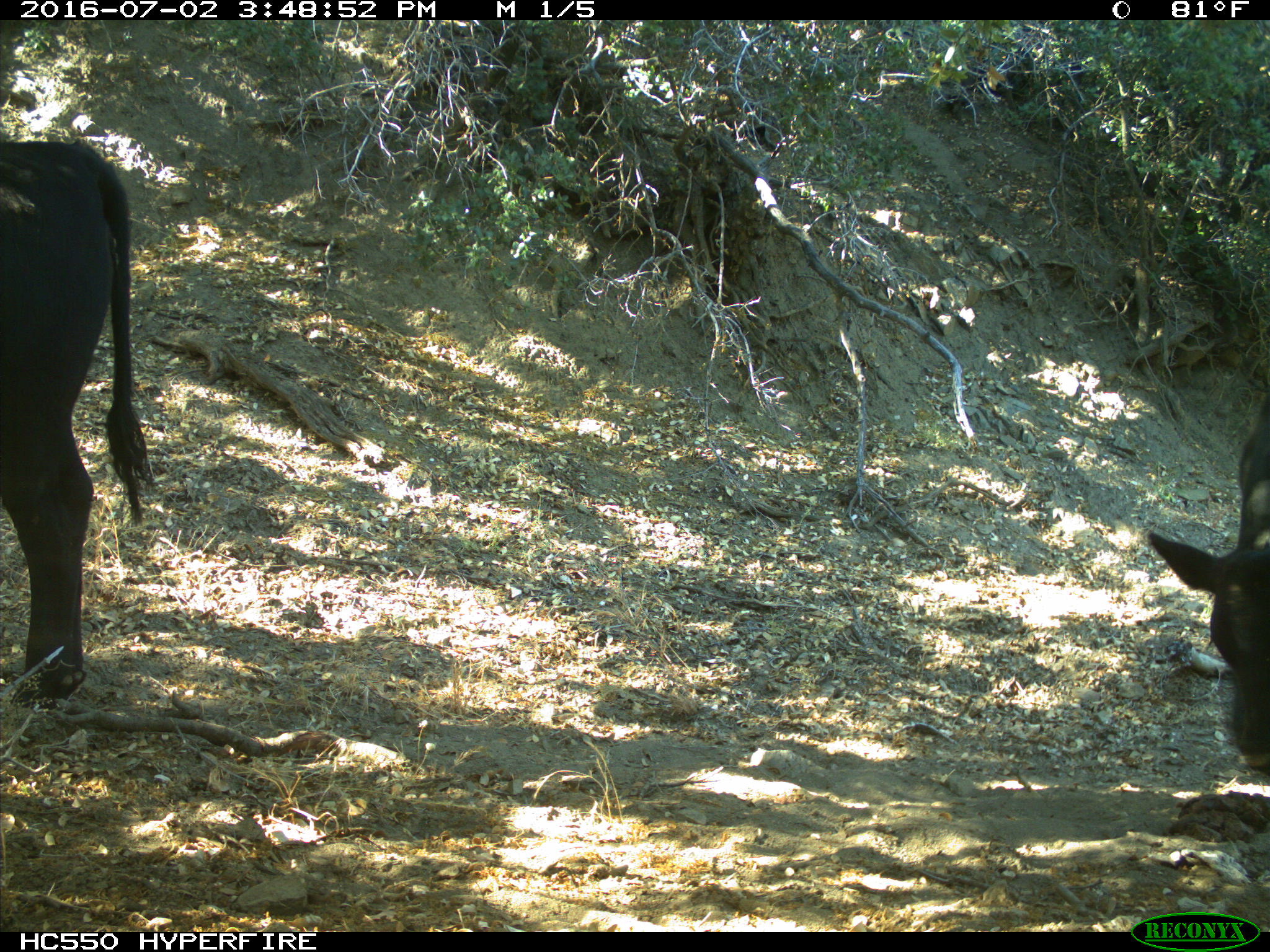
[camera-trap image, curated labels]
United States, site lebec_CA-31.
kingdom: Animalia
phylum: Chordata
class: Mammalia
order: Artiodactyla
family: Bovidae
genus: Bos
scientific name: Bos taurus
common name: domestic cow